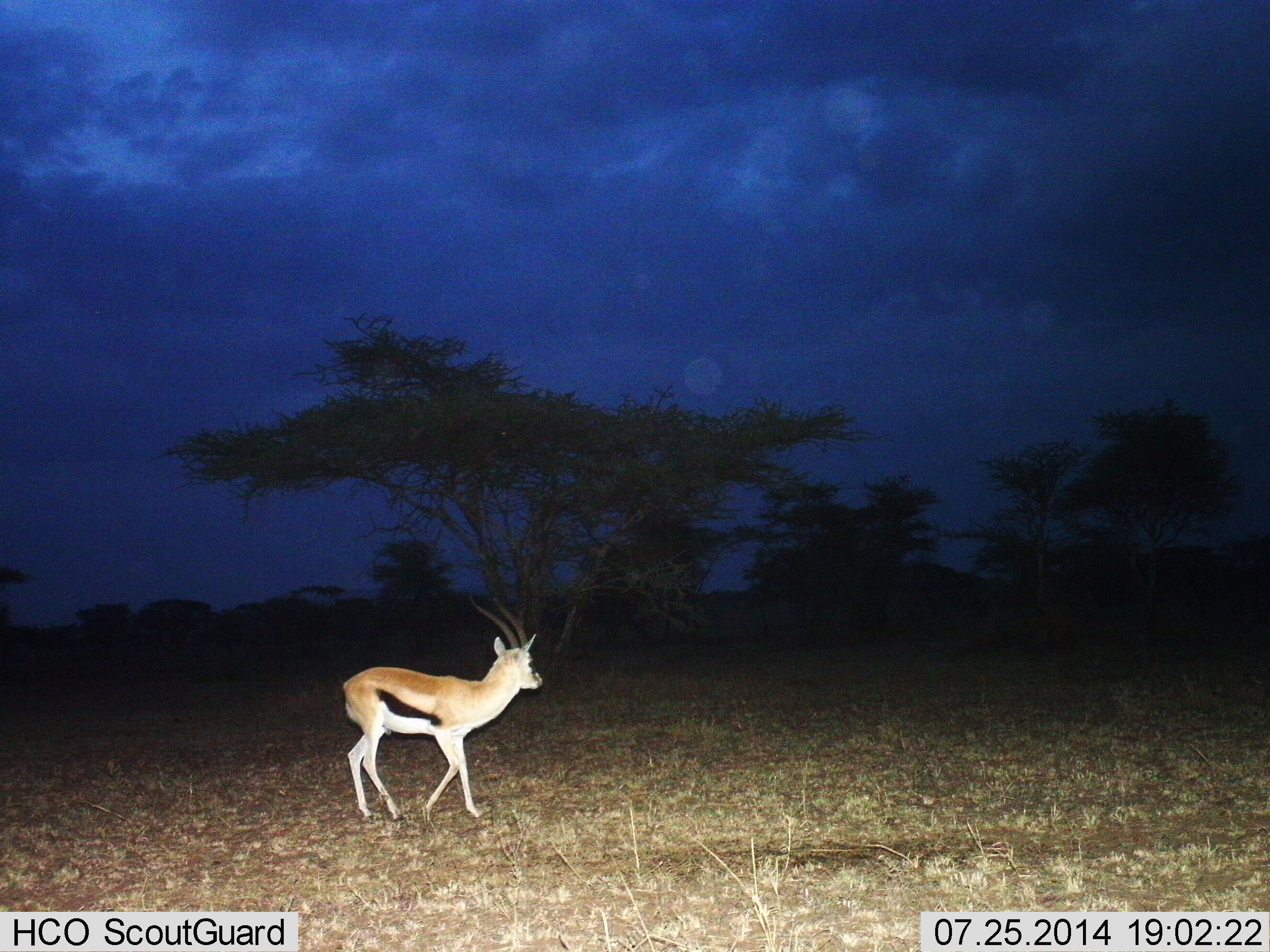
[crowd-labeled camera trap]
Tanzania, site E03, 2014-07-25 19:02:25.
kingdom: Animalia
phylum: Chordata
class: Mammalia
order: Artiodactyla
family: Bovidae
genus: Eudorcas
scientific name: Eudorcas thomsonii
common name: thomson's gazelle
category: gazellethomsons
Gazellethomsons (thomson's gazelle) (Eudorcas thomsonii), count 1. Behavior (volunteer vote fractions): standing 20%, resting 0%, moving 80%, interacting 0%. Young present (vote fraction): 0%. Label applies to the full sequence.